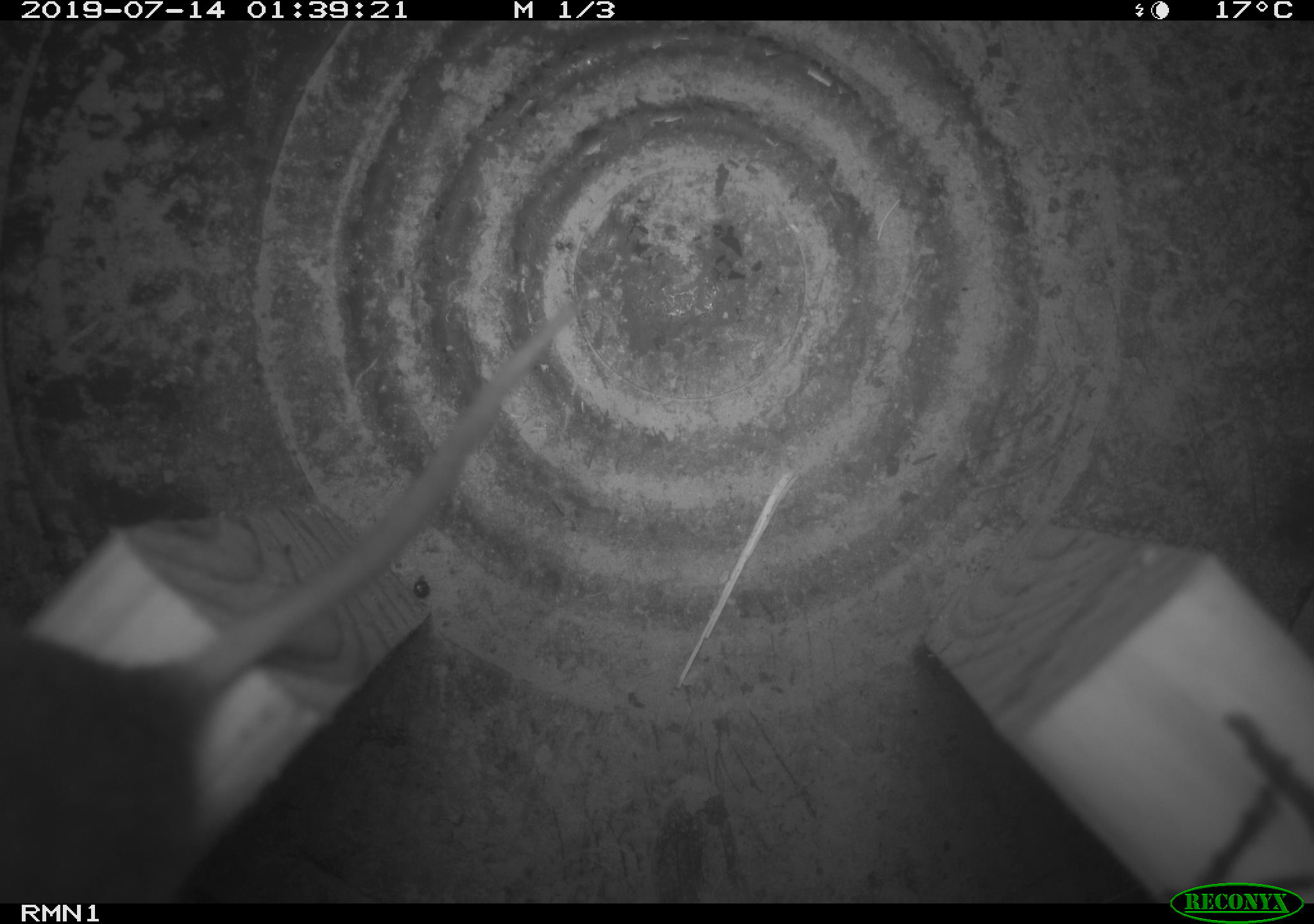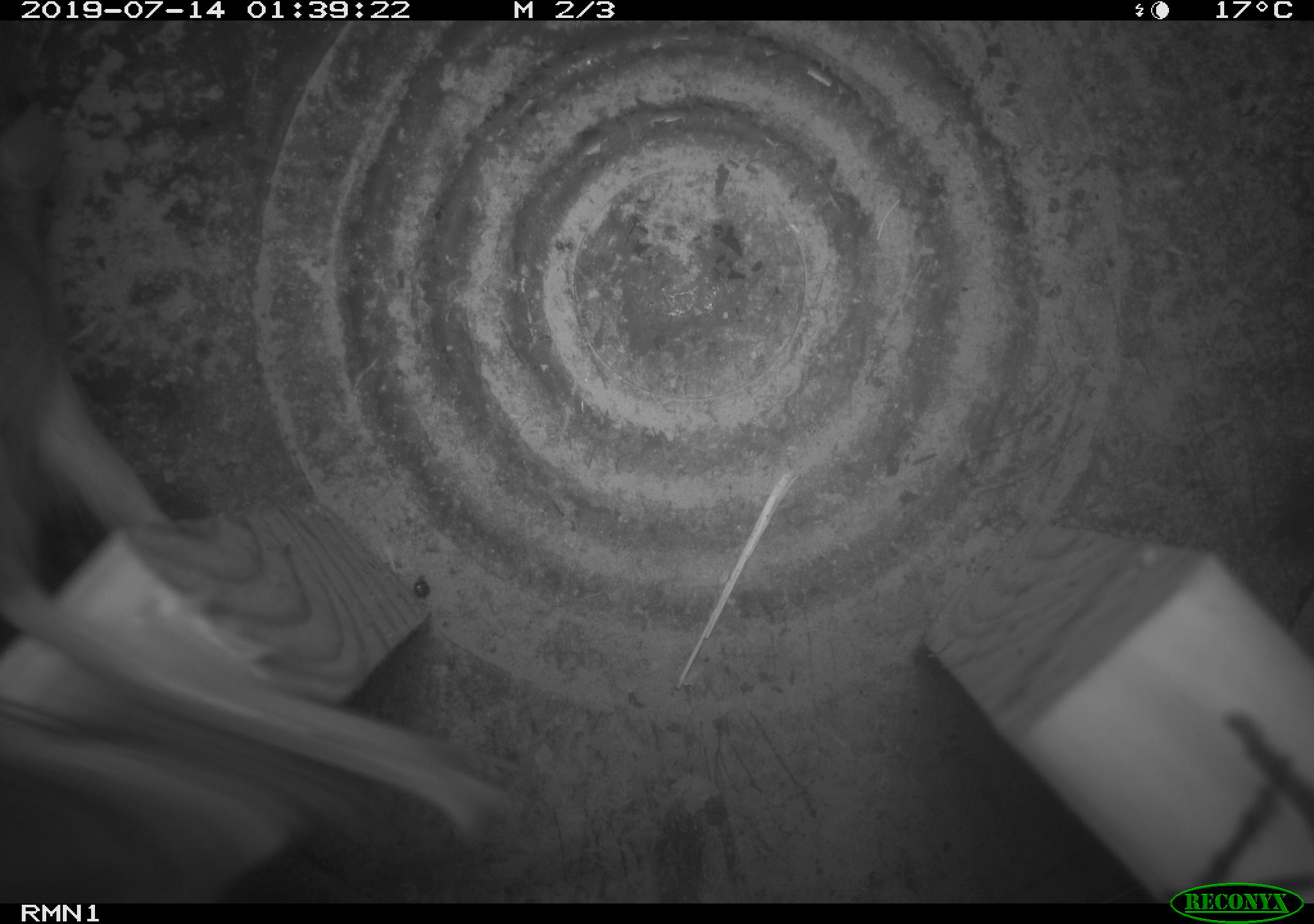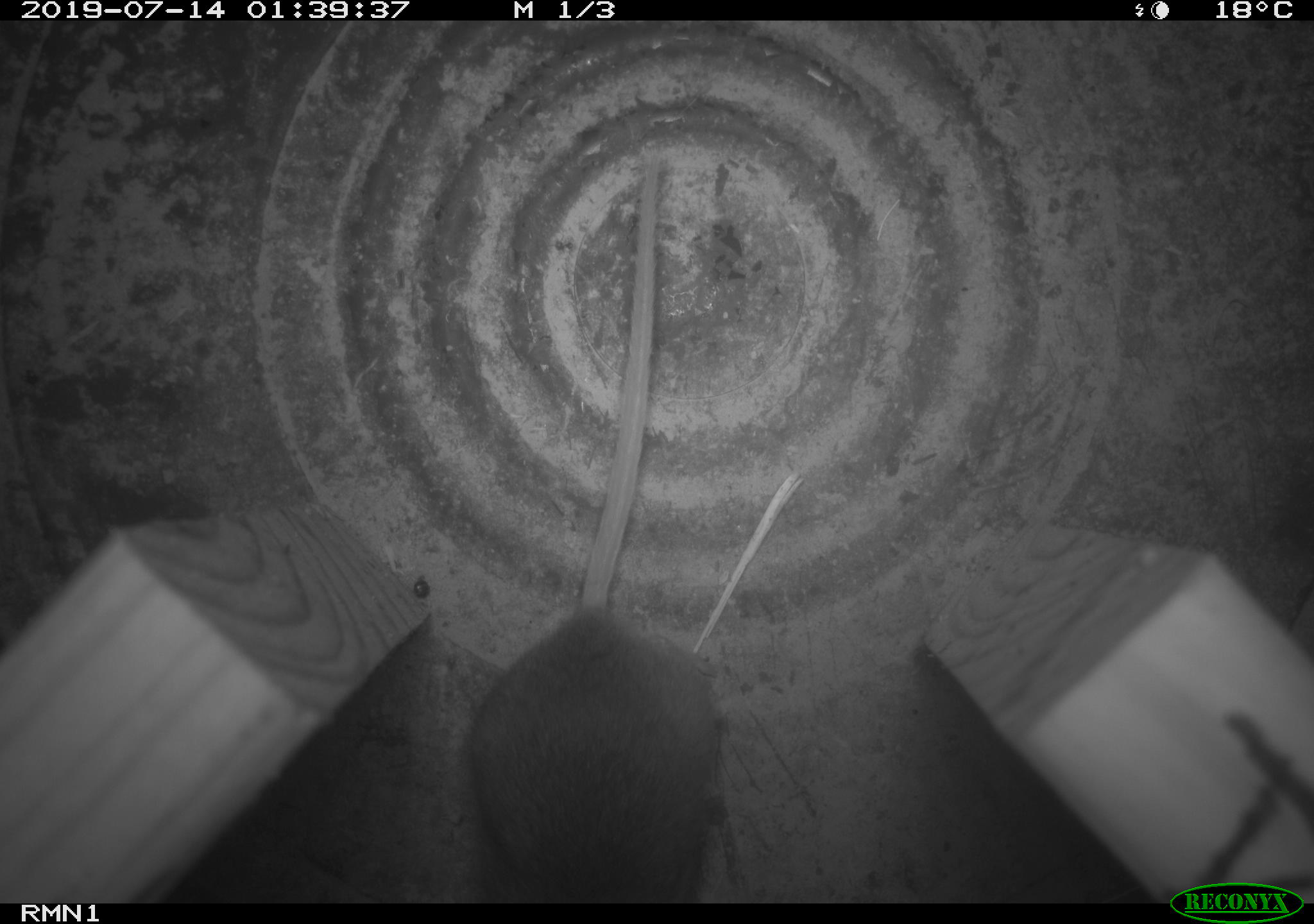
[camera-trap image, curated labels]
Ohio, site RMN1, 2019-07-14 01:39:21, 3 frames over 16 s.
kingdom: Animalia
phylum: Chordata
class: Mammalia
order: Rodentia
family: Cricetidae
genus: Peromyscus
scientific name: Peromyscus leucopus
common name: white-footed mouse